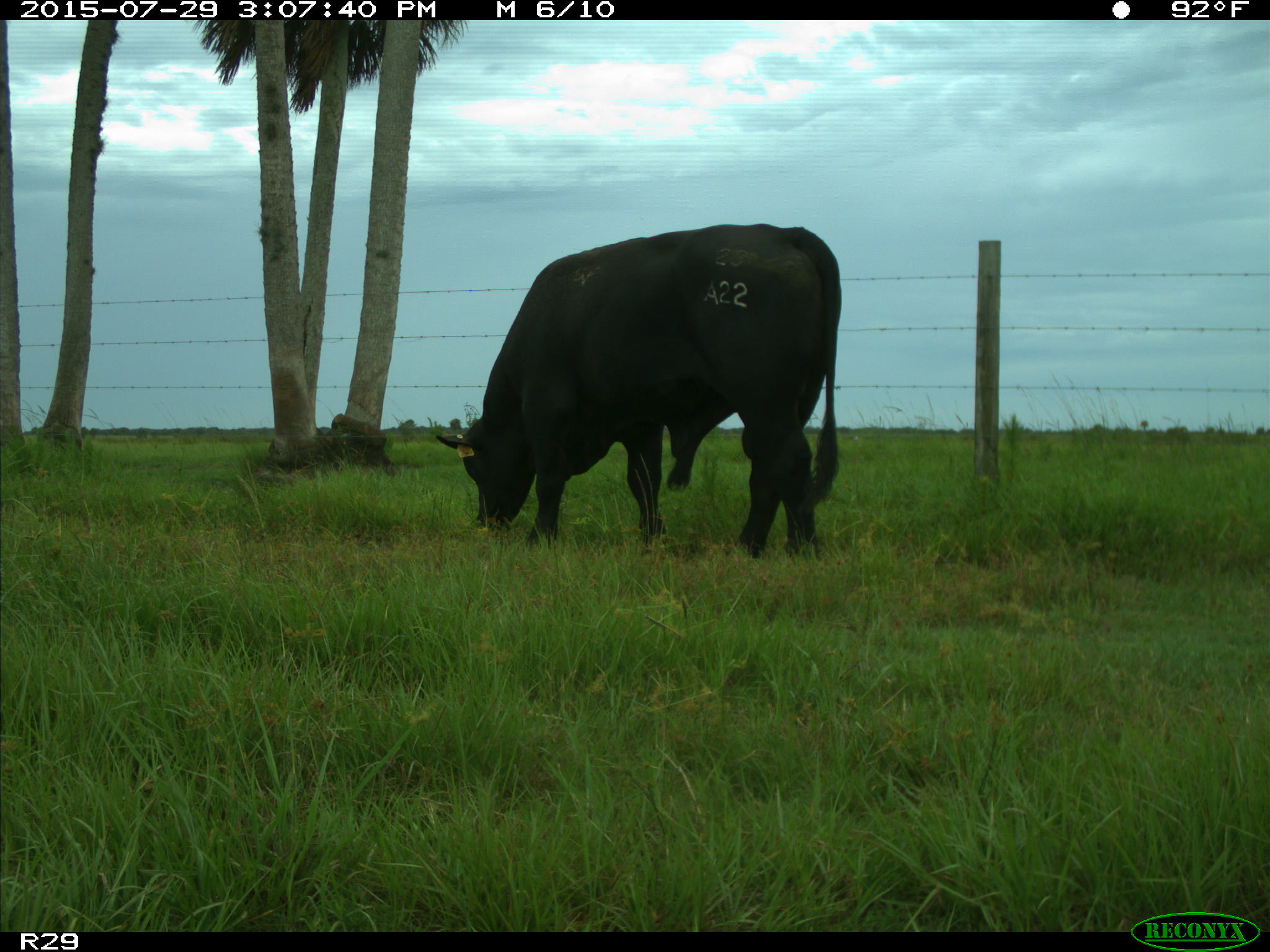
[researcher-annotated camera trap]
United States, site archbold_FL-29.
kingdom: Animalia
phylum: Chordata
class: Mammalia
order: Artiodactyla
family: Bovidae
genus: Bos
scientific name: Bos taurus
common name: domestic cow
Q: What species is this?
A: Bos taurus (domestic cow).